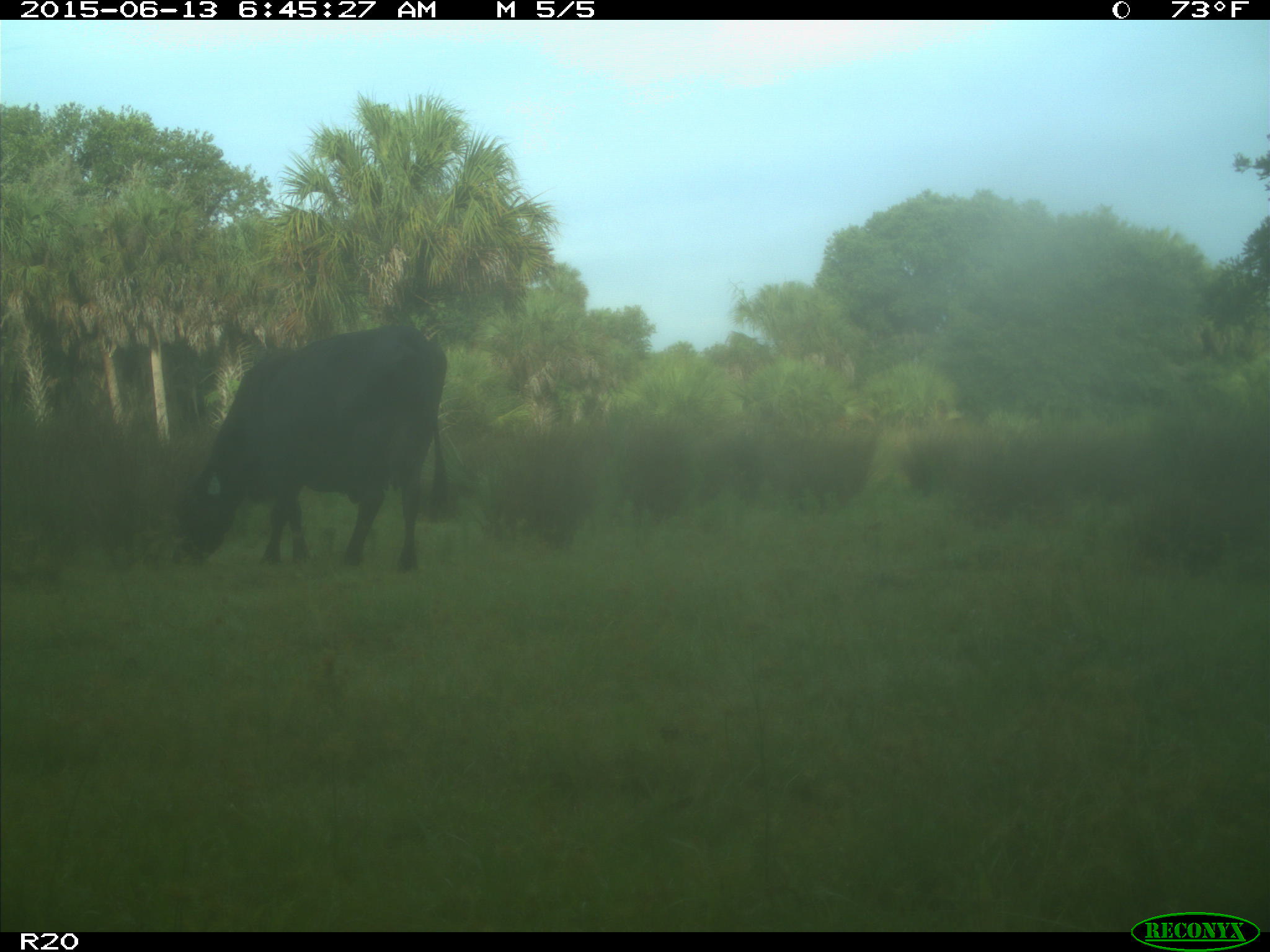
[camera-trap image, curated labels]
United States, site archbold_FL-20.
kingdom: Animalia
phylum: Chordata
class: Mammalia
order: Artiodactyla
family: Bovidae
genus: Bos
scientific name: Bos taurus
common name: domestic cow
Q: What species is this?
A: Bos taurus (domestic cow).